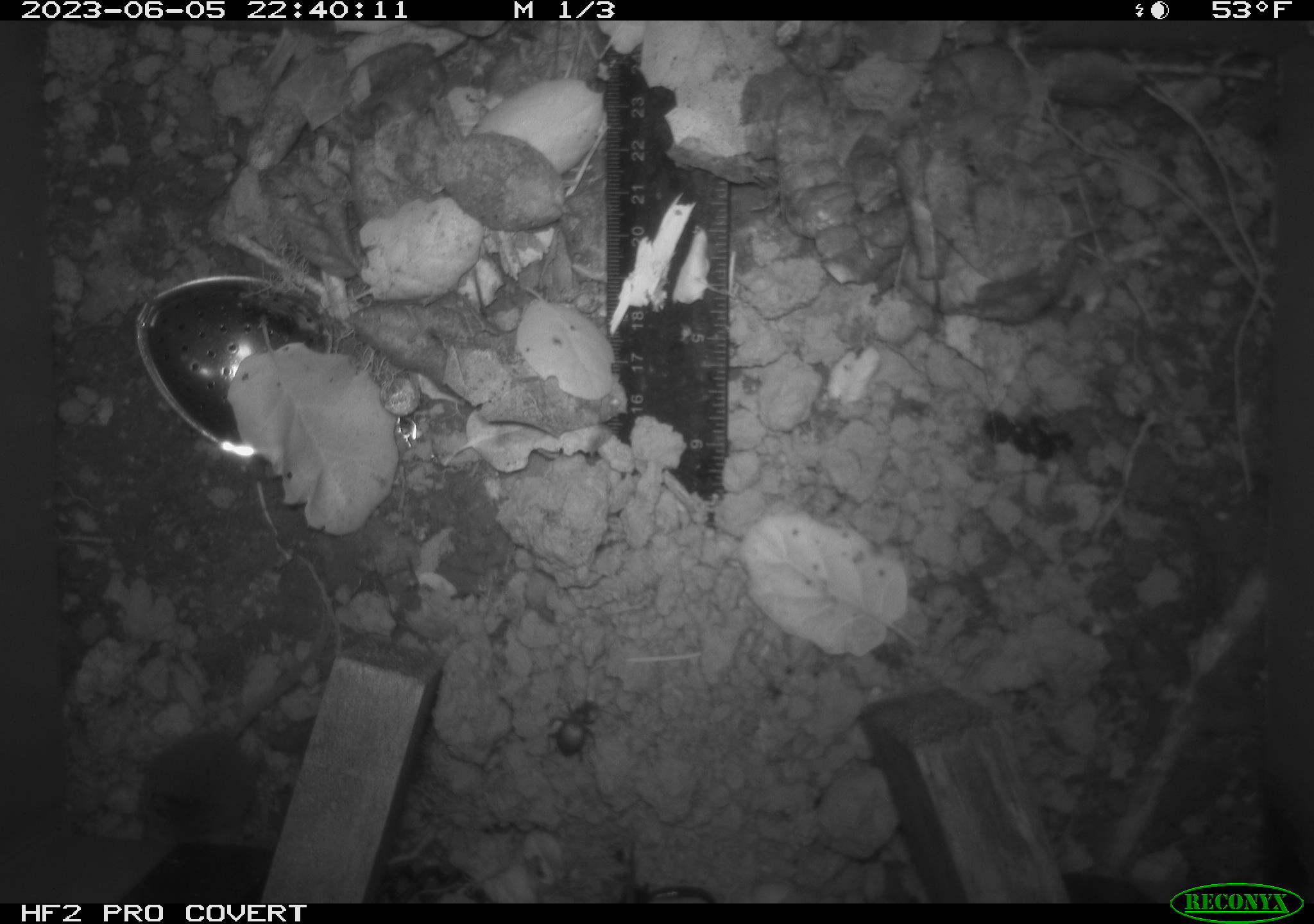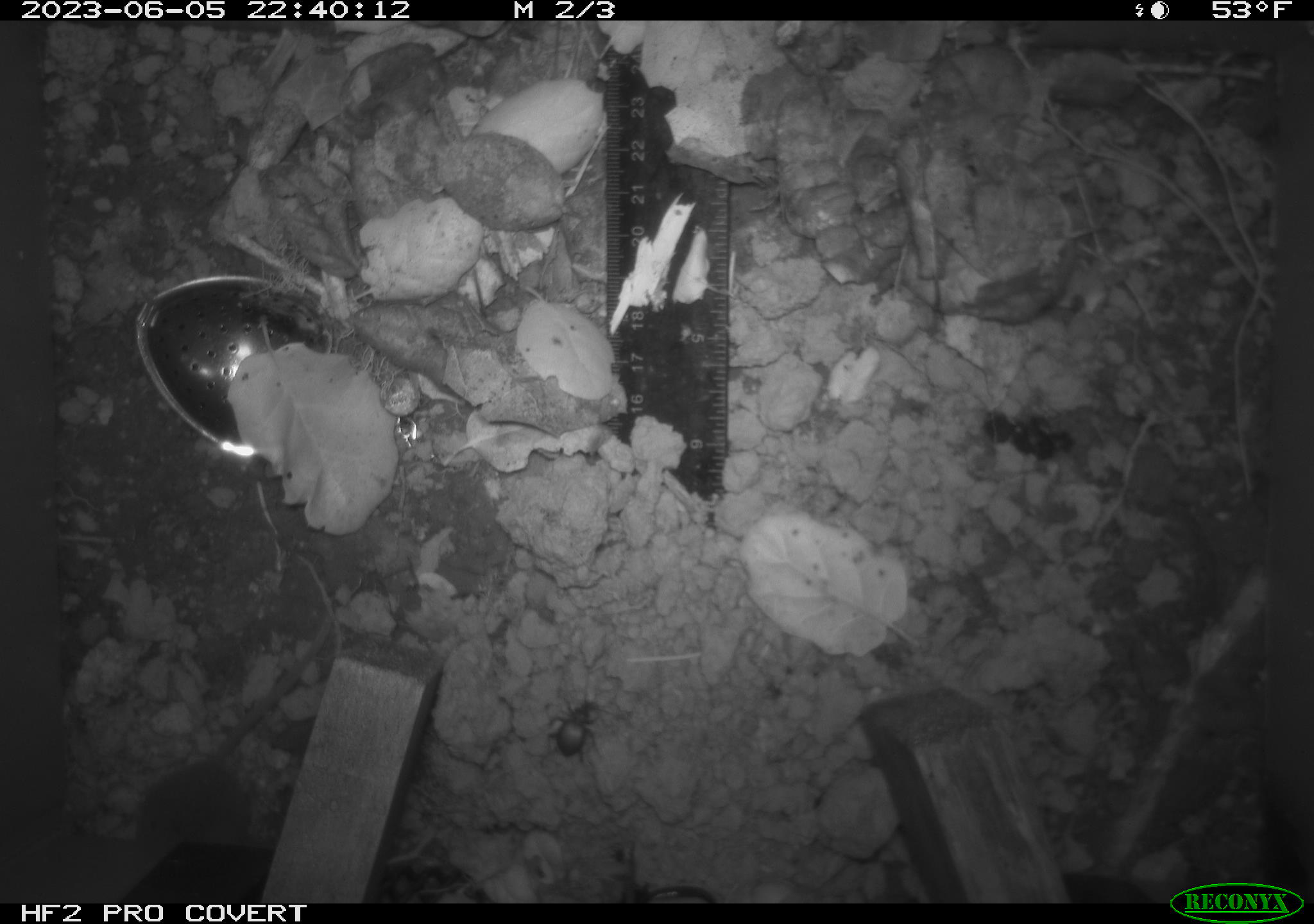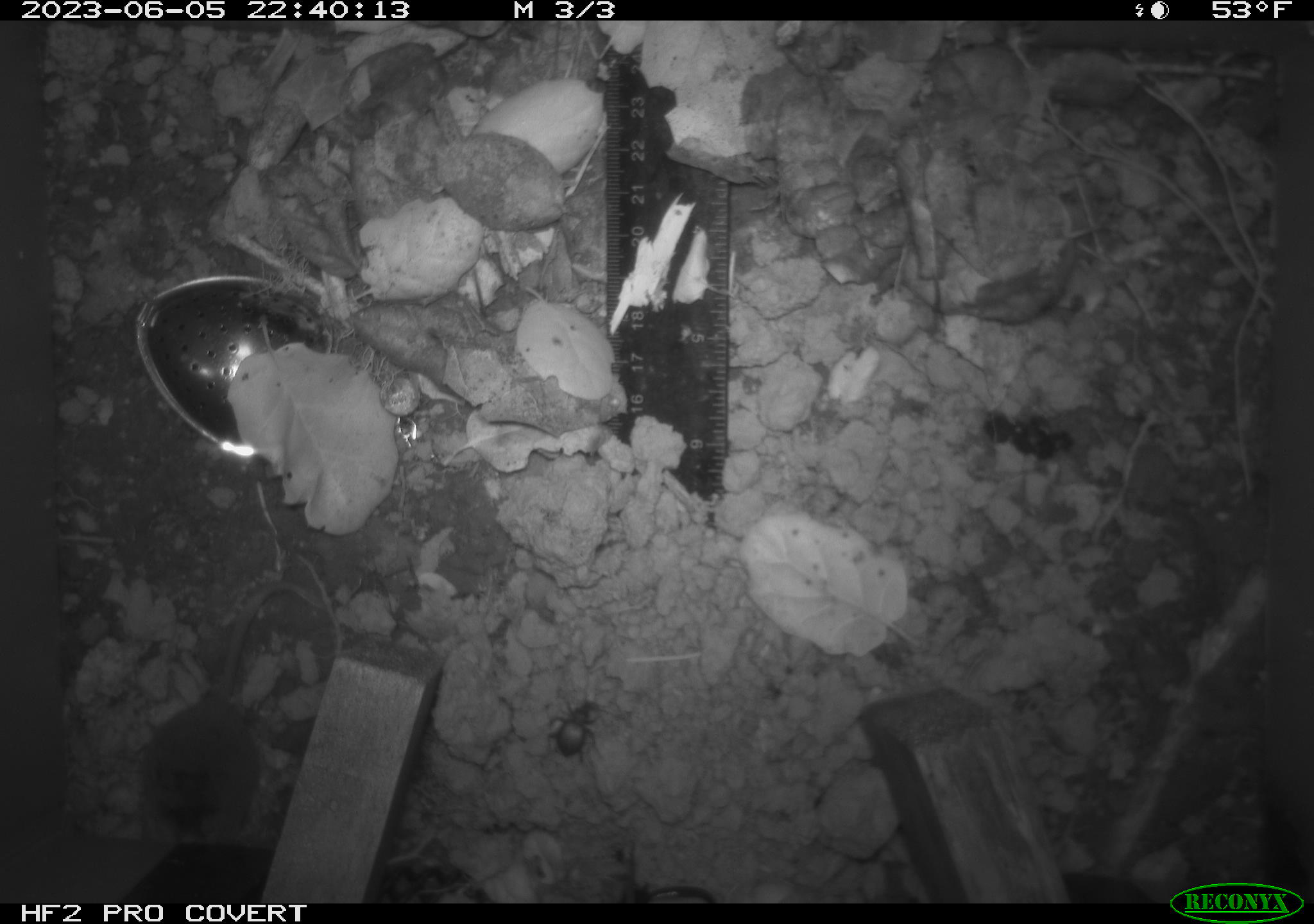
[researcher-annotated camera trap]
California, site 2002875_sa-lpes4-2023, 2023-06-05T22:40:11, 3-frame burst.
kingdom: Animalia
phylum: Chordata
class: Mammalia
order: Eulipotyphla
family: Soricidae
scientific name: Soricidae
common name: shrews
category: soricidae family